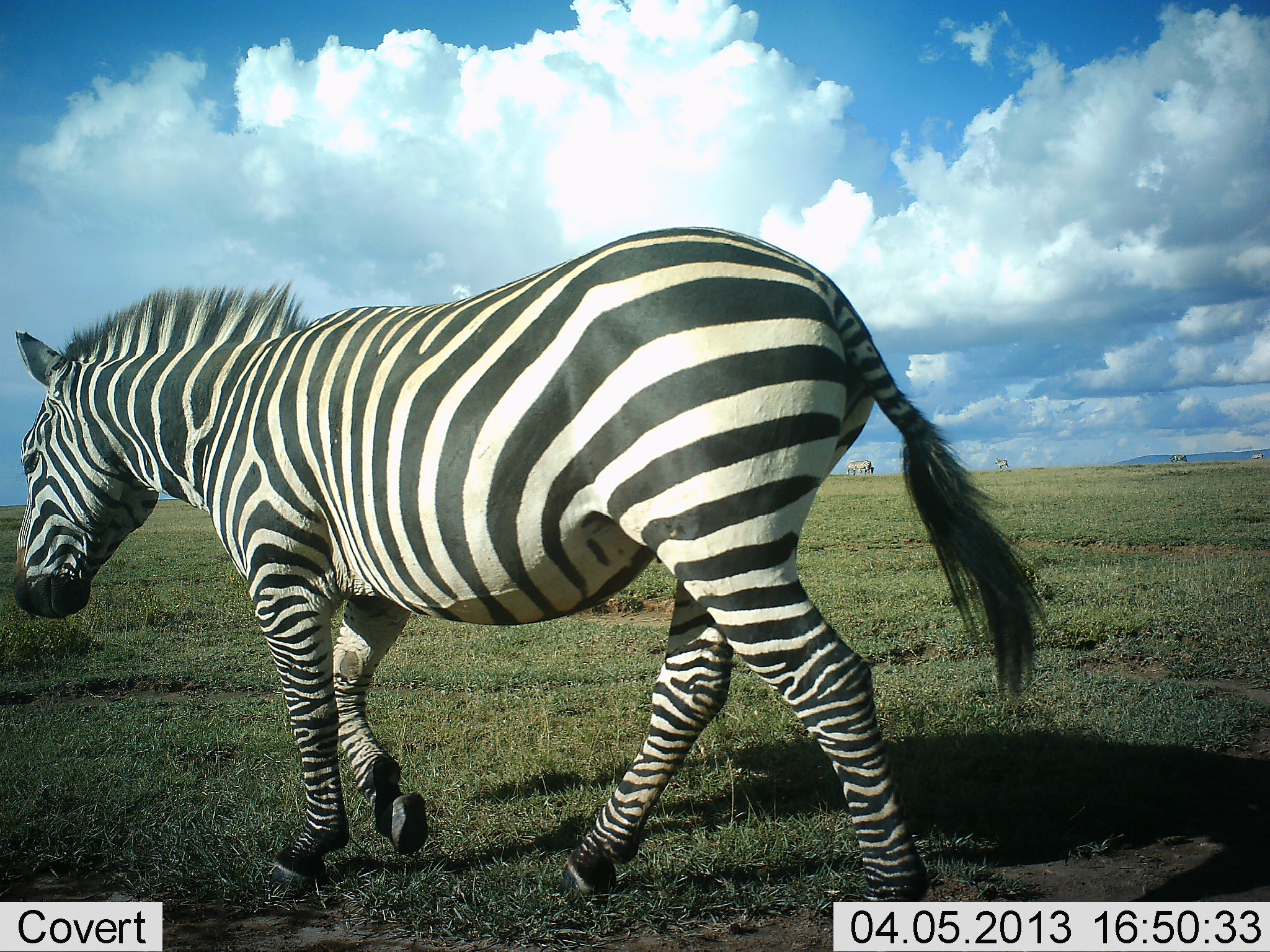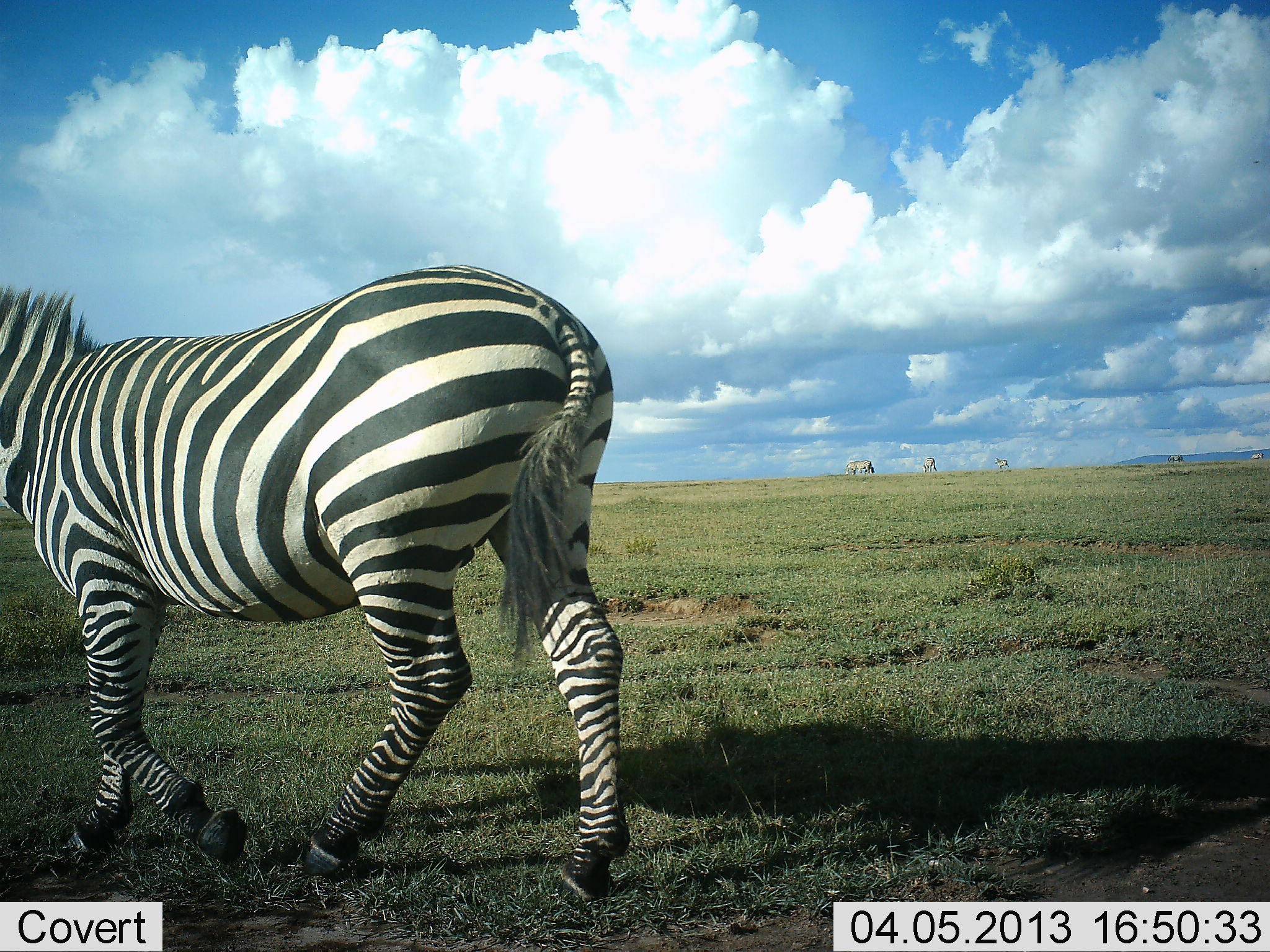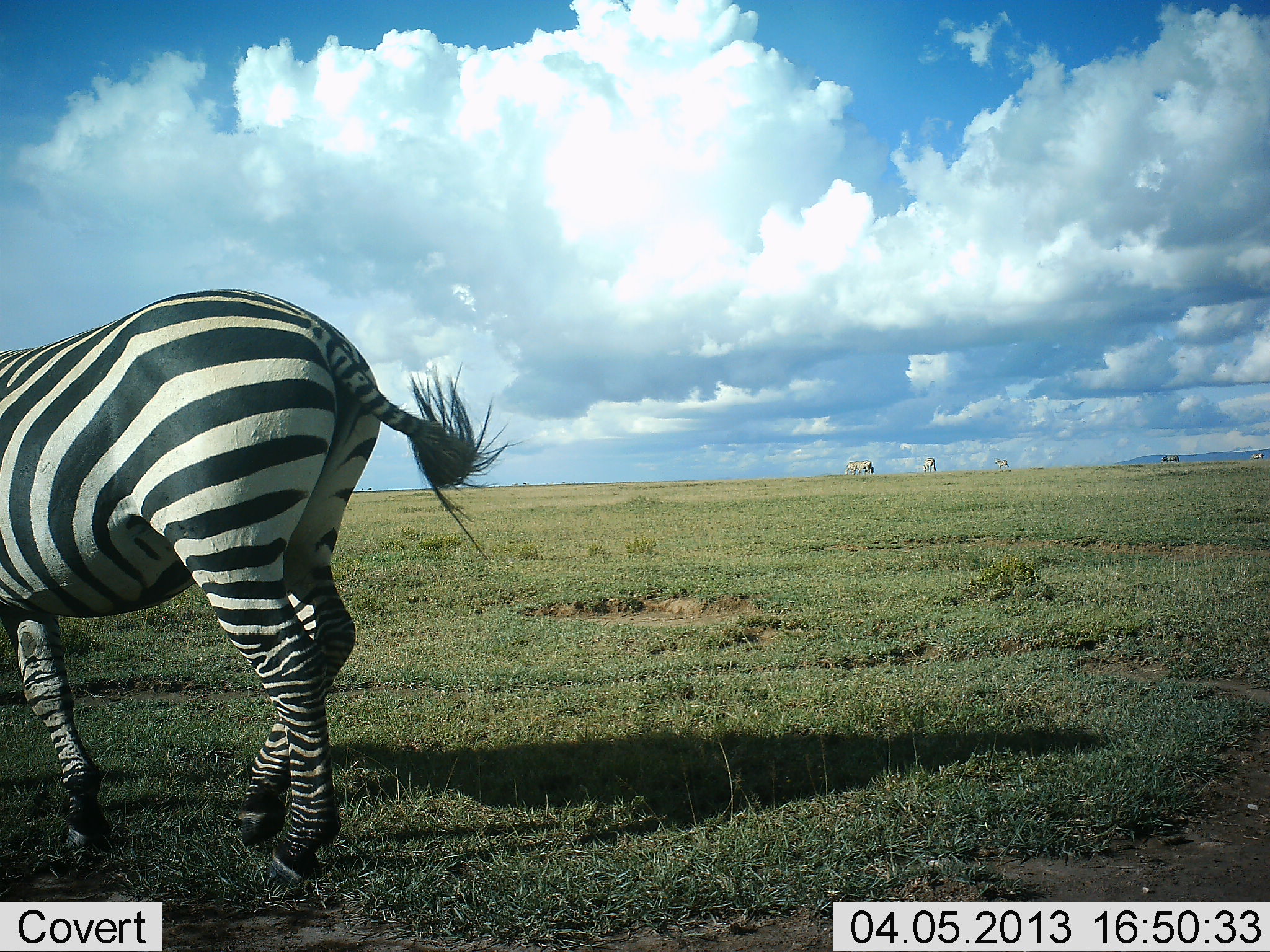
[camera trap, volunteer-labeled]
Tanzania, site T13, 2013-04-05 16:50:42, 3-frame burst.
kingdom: Animalia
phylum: Chordata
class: Mammalia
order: Perissodactyla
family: Equidae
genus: Equus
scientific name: Equus quagga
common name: plains zebra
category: zebra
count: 1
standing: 6%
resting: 0%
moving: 100%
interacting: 0%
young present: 0%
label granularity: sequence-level